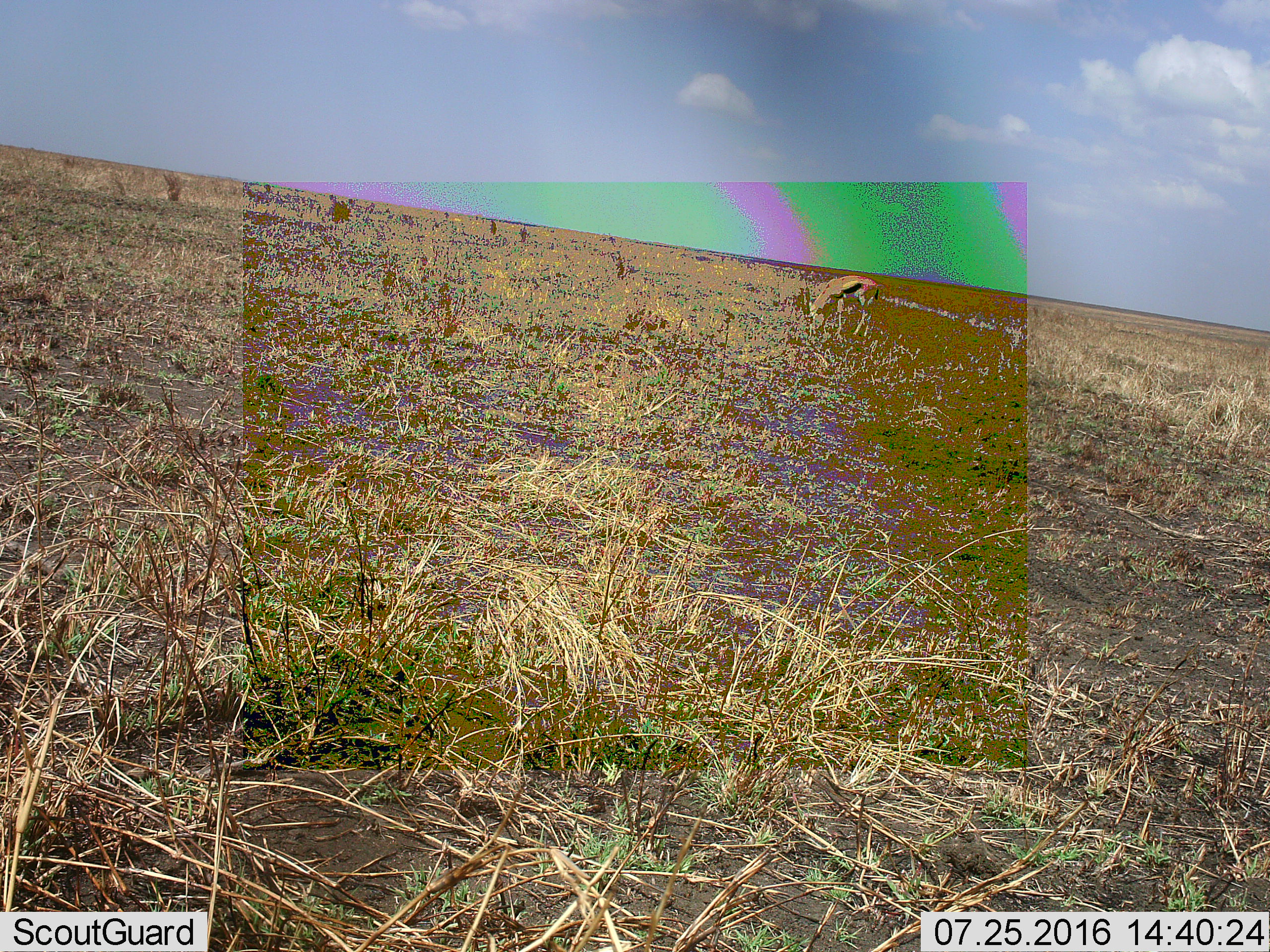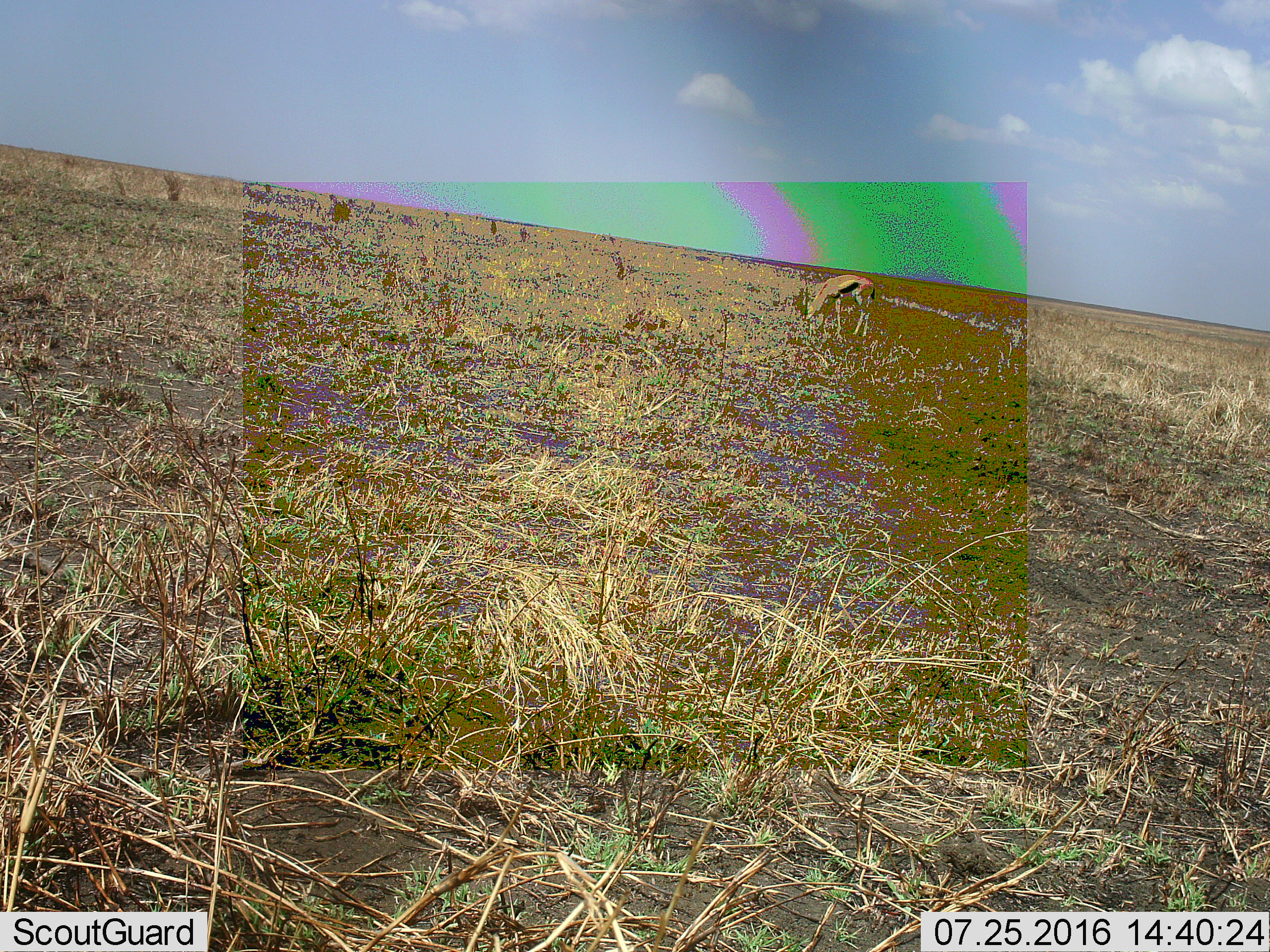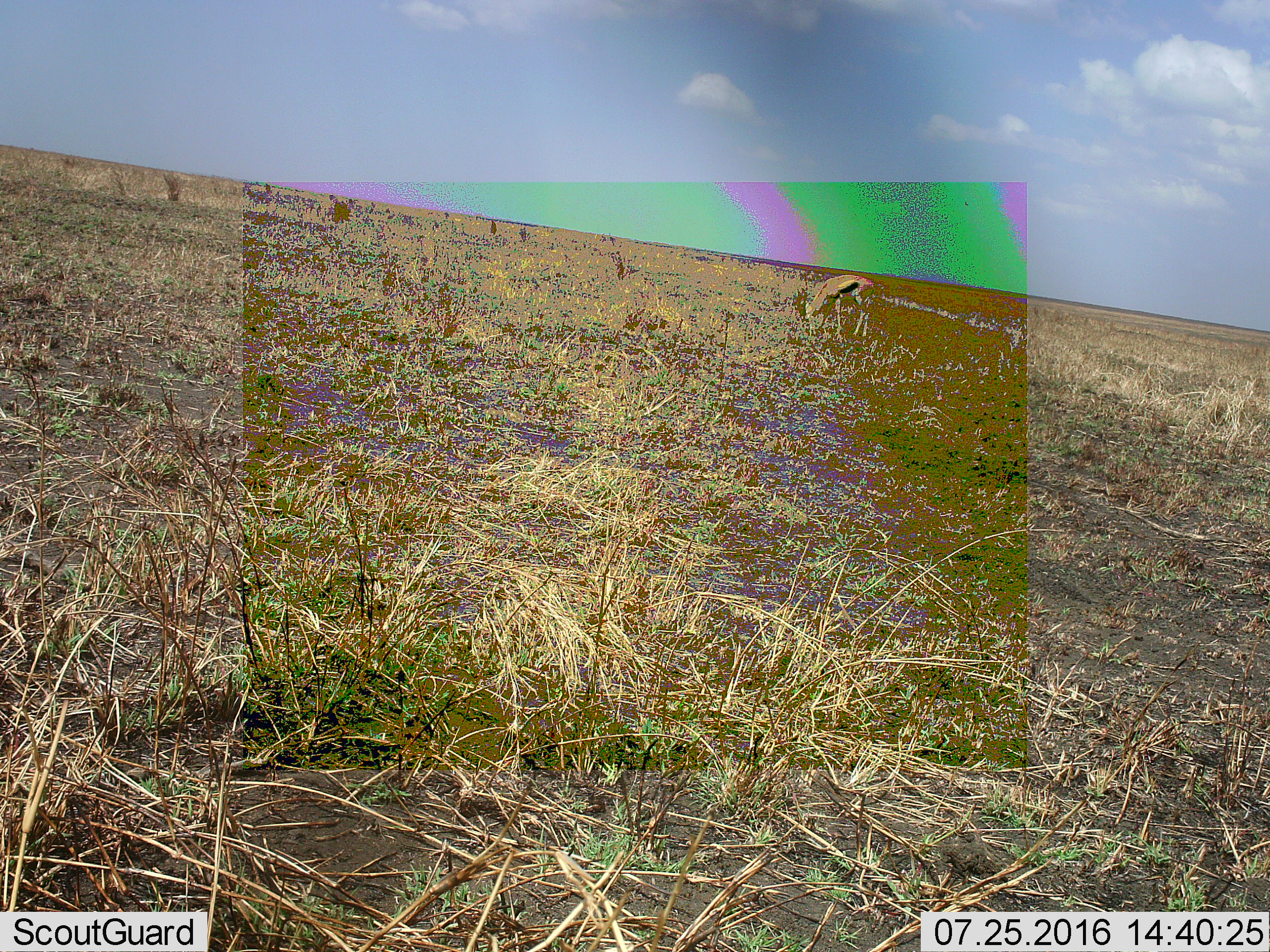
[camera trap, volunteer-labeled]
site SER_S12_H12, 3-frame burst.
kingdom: Animalia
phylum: Chordata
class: Mammalia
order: Artiodactyla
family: Bovidae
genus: Eudorcas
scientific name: Eudorcas thomsonii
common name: thomson's gazelle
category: gazellethomsons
Gazellethomsons (thomson's gazelle) (Eudorcas thomsonii), count 1. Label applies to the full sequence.